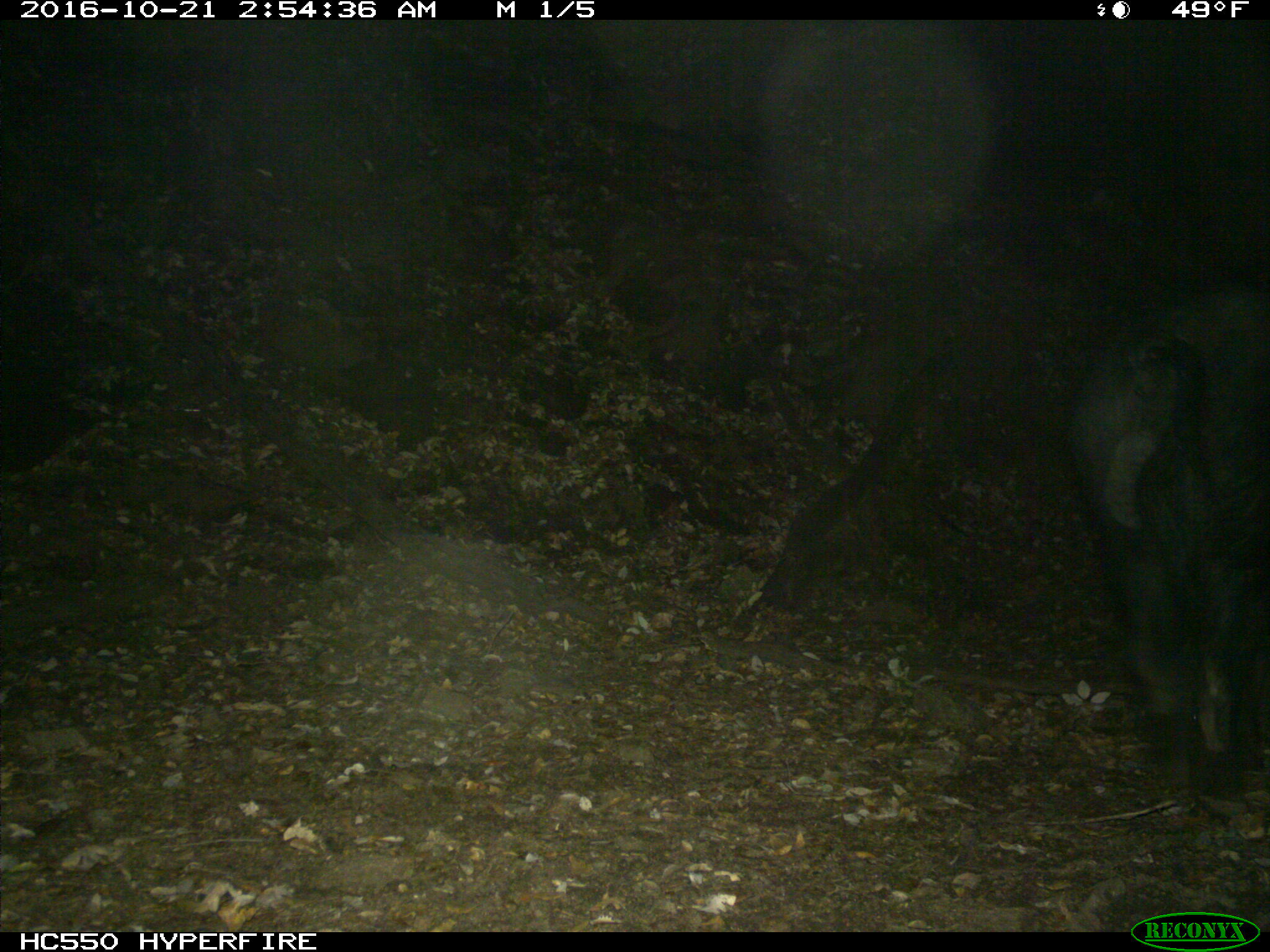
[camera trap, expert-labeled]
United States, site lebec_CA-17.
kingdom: Animalia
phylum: Chordata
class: Mammalia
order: Artiodactyla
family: Suidae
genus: Sus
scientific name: Sus scrofa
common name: wild boar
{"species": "Sus scrofa (wild boar)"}